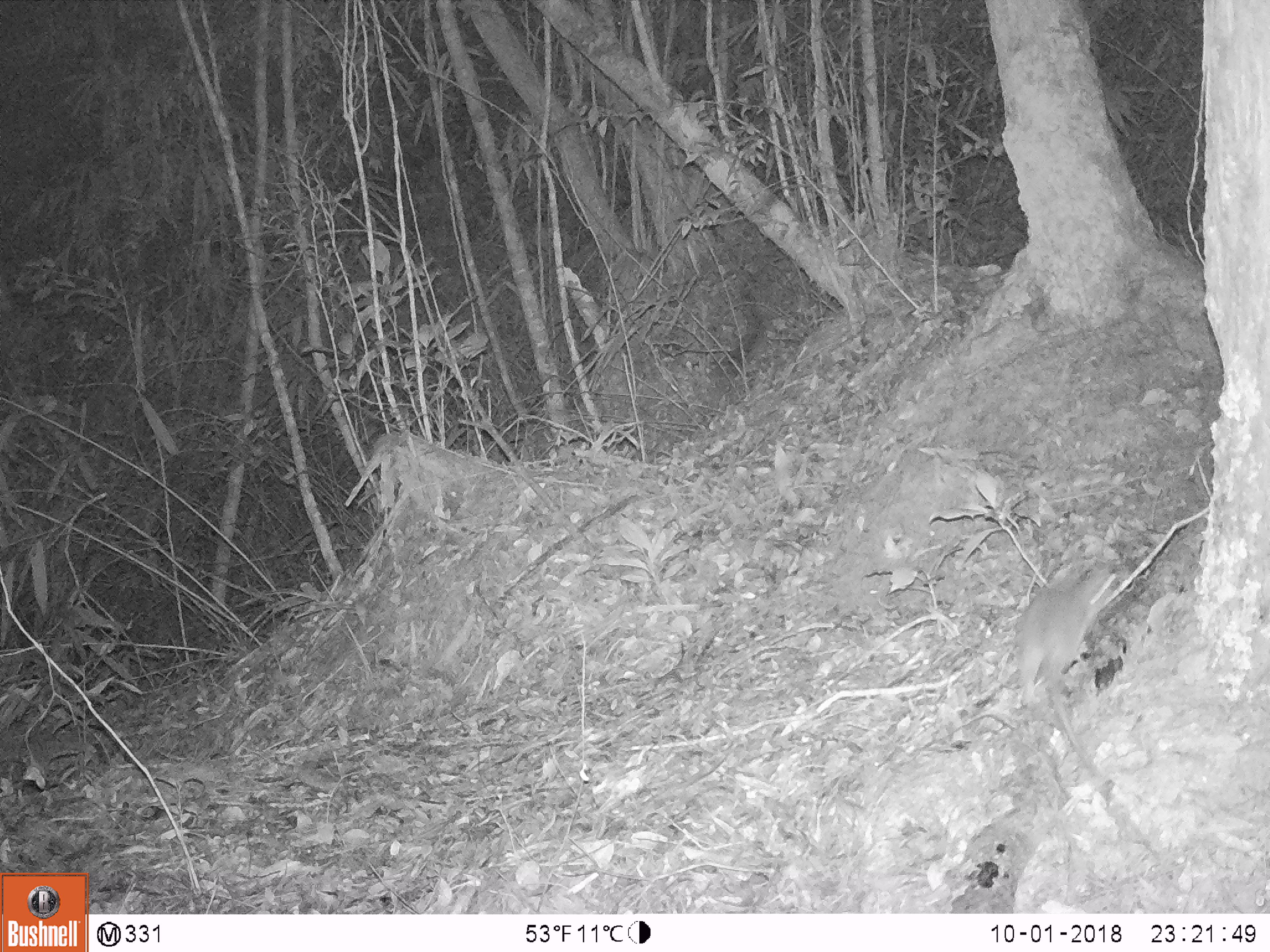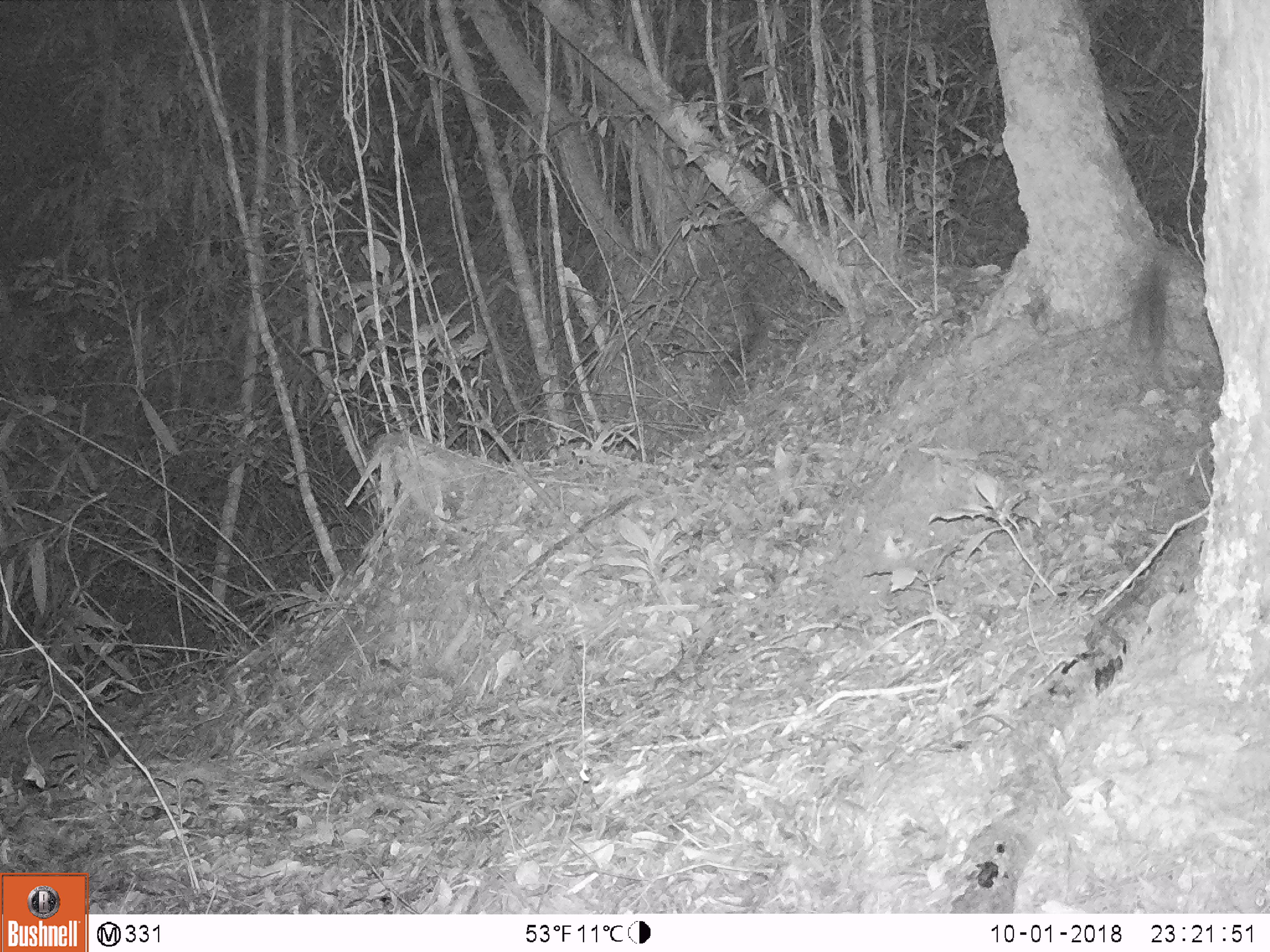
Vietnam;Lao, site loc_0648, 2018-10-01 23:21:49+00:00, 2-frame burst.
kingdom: Animalia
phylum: Chordata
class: Mammalia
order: Rodentia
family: Muridae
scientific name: Muridae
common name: old-world mice and rats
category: unidentified murid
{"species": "unidentified murid (old-world mice and rats) (Muridae)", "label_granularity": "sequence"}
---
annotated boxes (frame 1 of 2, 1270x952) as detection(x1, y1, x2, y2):
unidentified murid: detection(1013, 556, 1127, 775)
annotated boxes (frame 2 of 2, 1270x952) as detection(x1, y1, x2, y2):
unidentified murid: detection(1119, 258, 1172, 386)